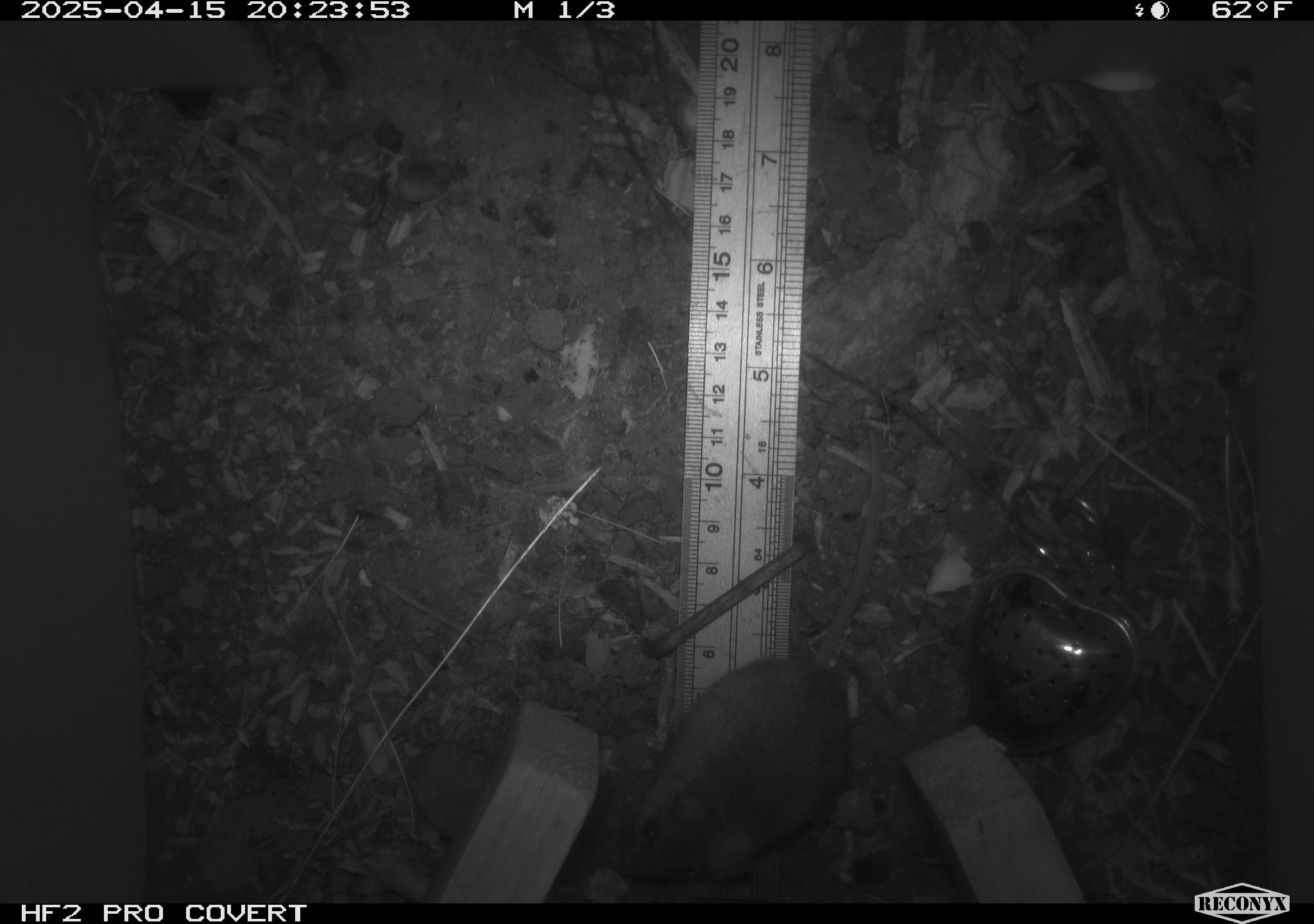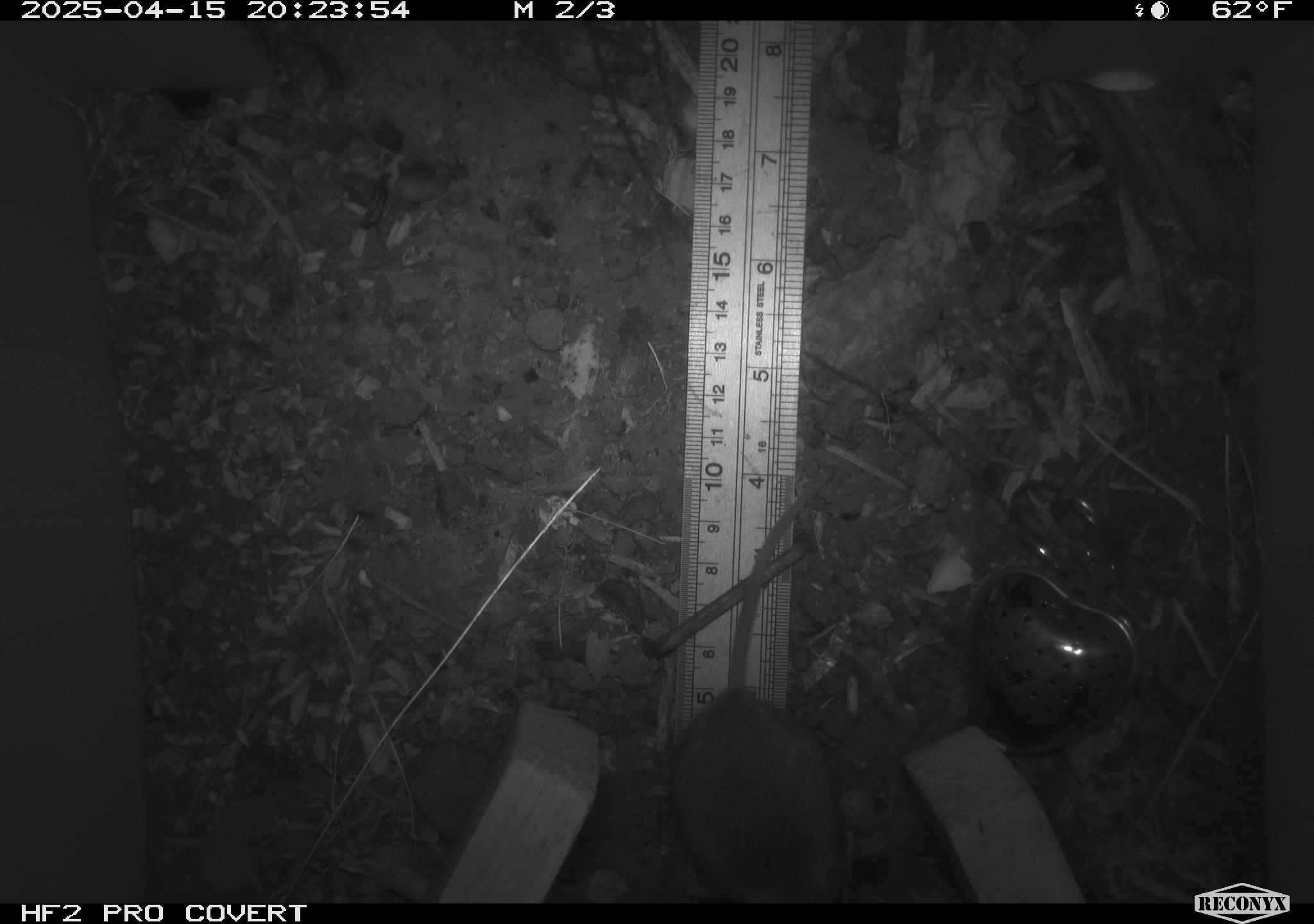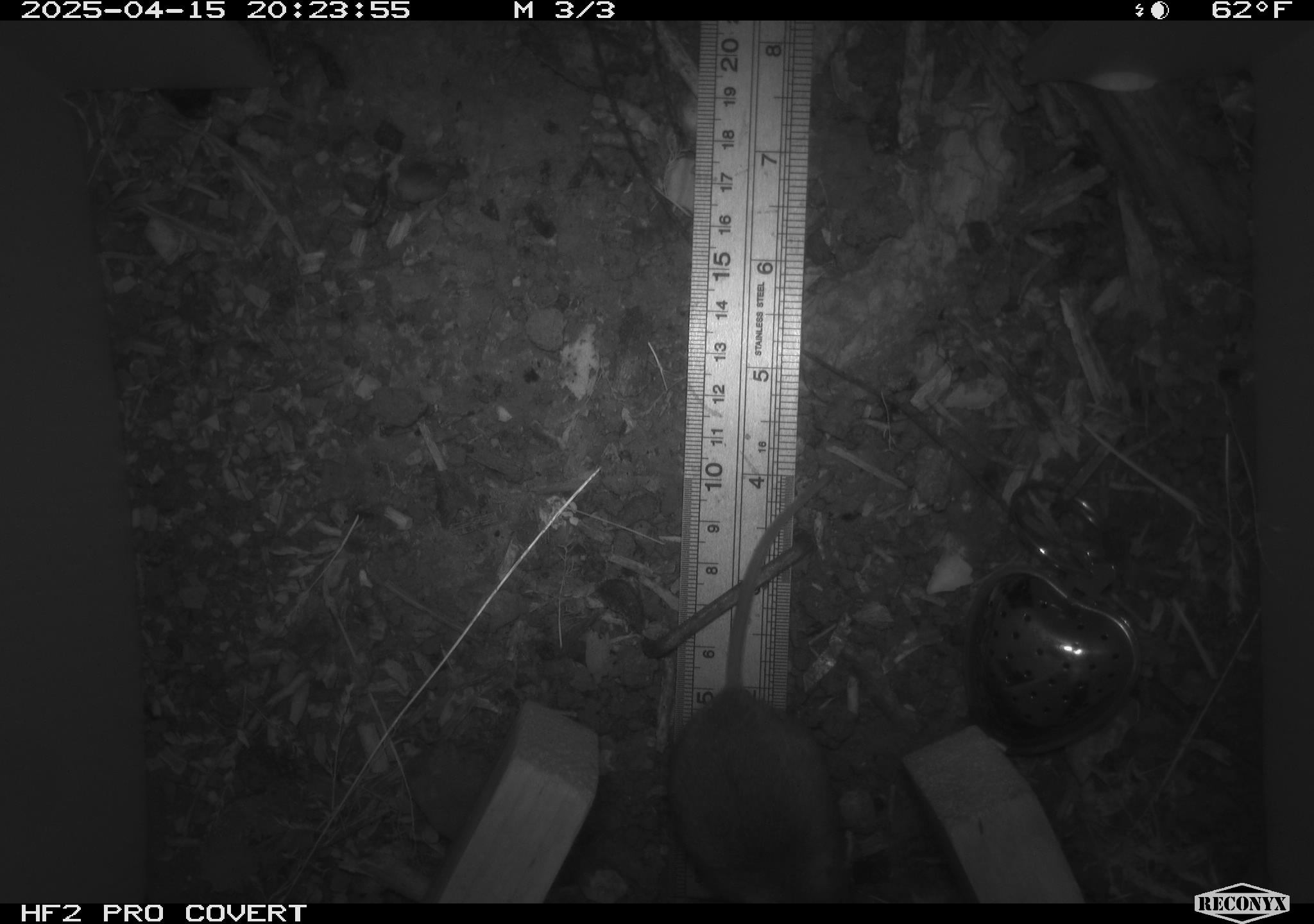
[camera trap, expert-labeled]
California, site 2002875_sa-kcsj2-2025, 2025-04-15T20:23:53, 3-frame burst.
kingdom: Animalia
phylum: Chordata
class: Mammalia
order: Rodentia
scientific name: Rodentia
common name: rodent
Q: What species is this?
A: Rodent (Rodentia).